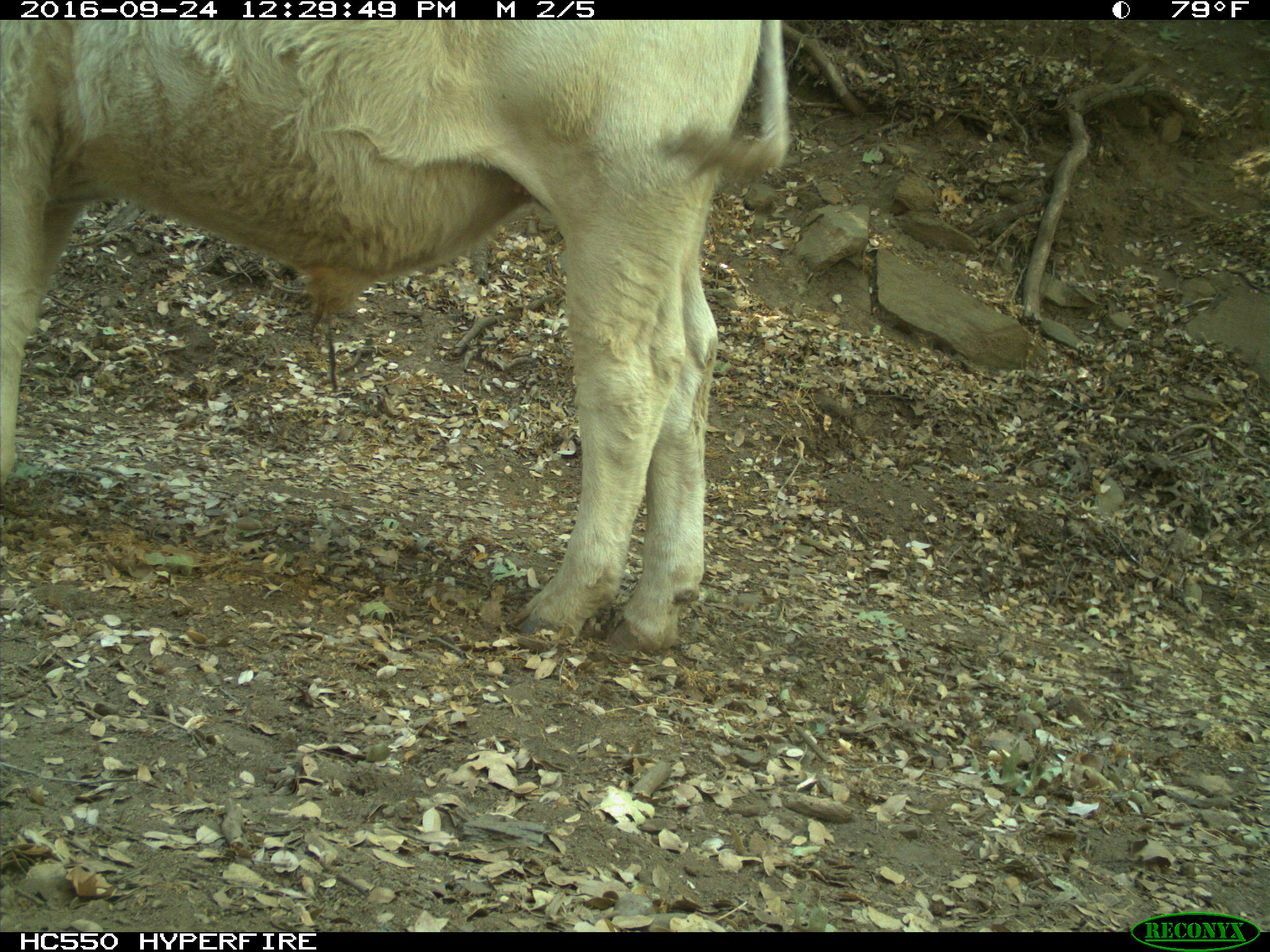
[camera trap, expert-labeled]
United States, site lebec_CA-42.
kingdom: Animalia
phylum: Chordata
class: Mammalia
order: Artiodactyla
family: Bovidae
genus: Bos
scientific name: Bos taurus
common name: domestic cow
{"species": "Bos taurus (domestic cow)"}